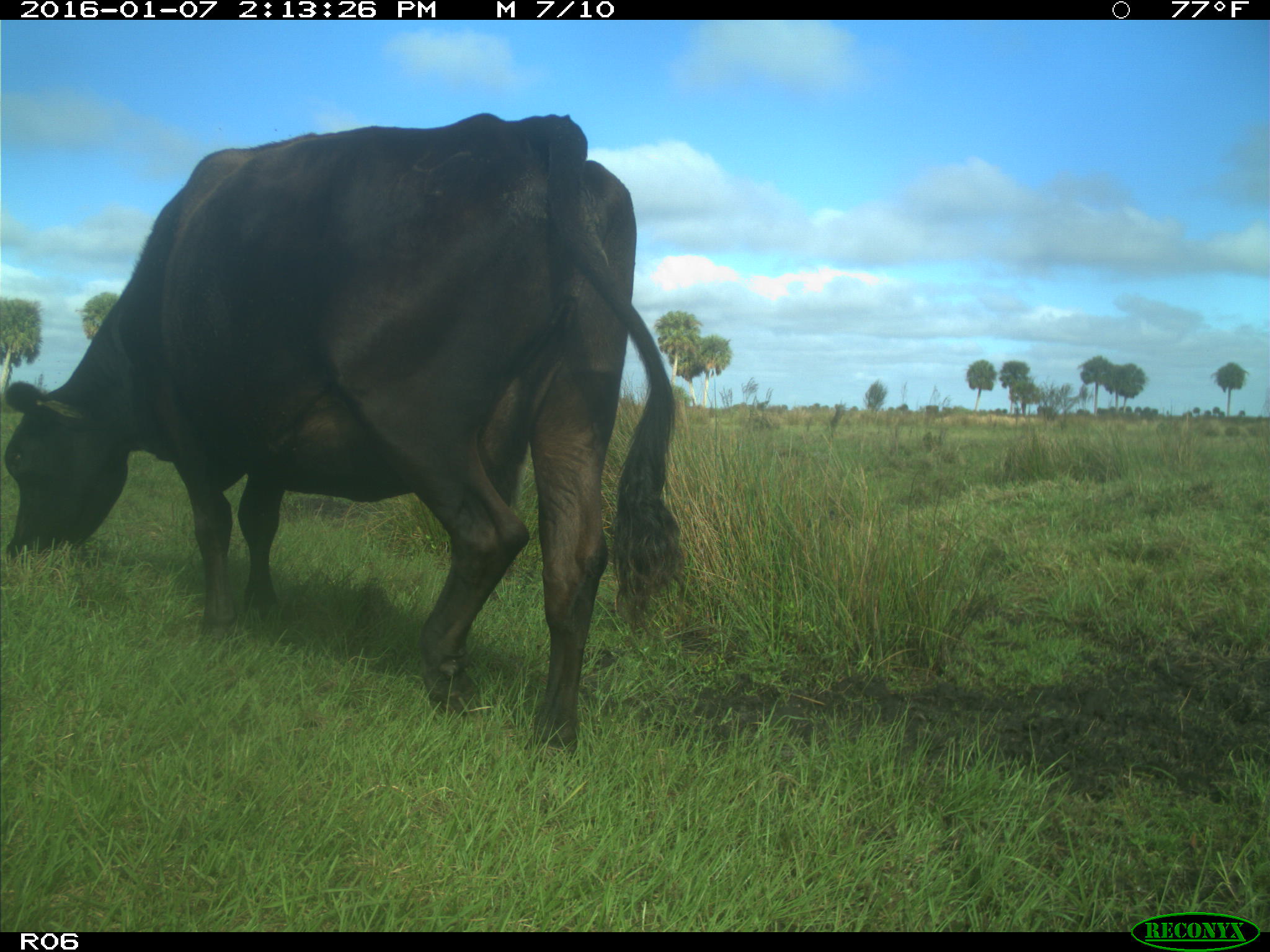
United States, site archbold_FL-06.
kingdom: Animalia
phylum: Chordata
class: Mammalia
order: Artiodactyla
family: Bovidae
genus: Bos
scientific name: Bos taurus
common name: domestic cow